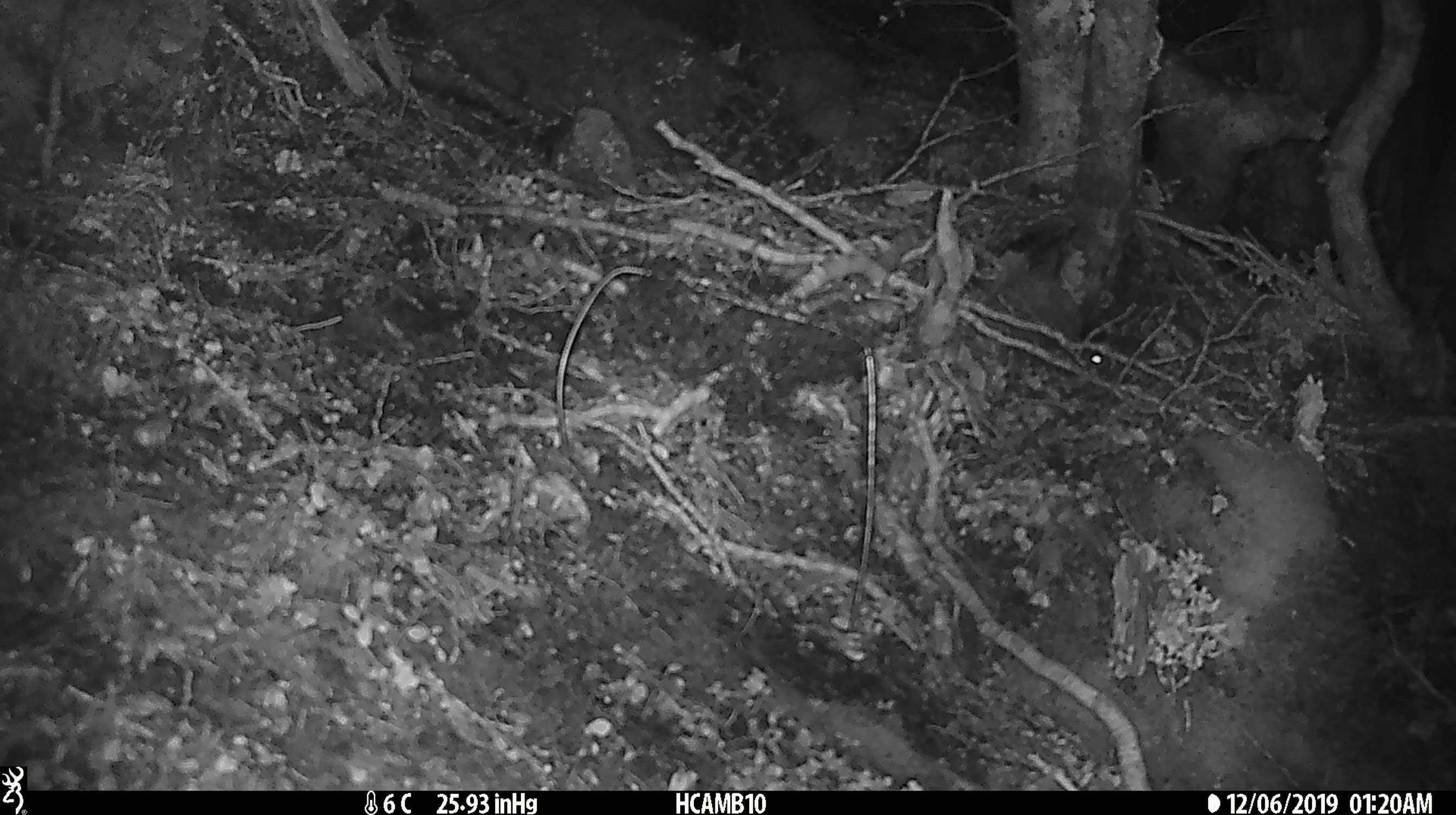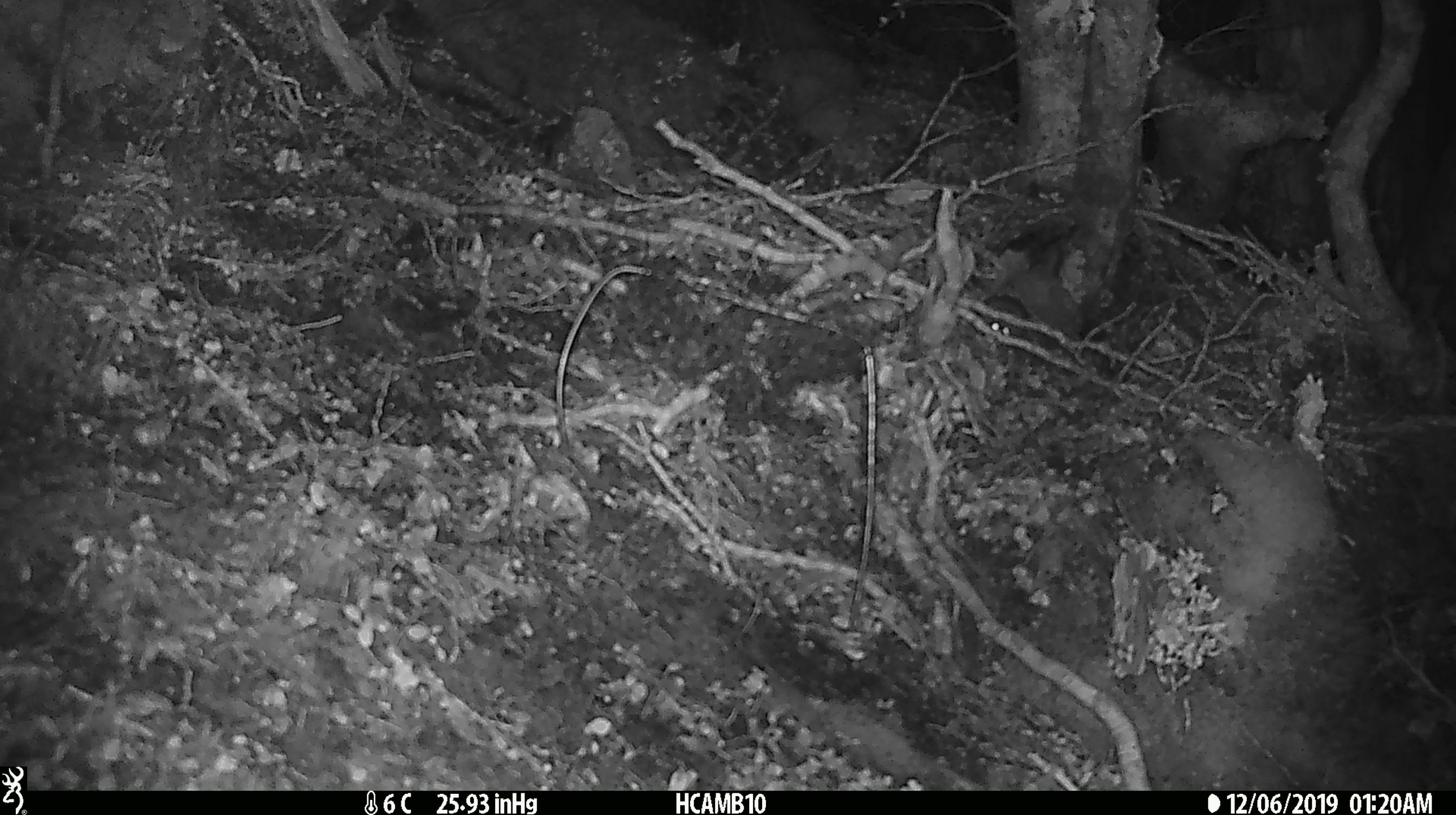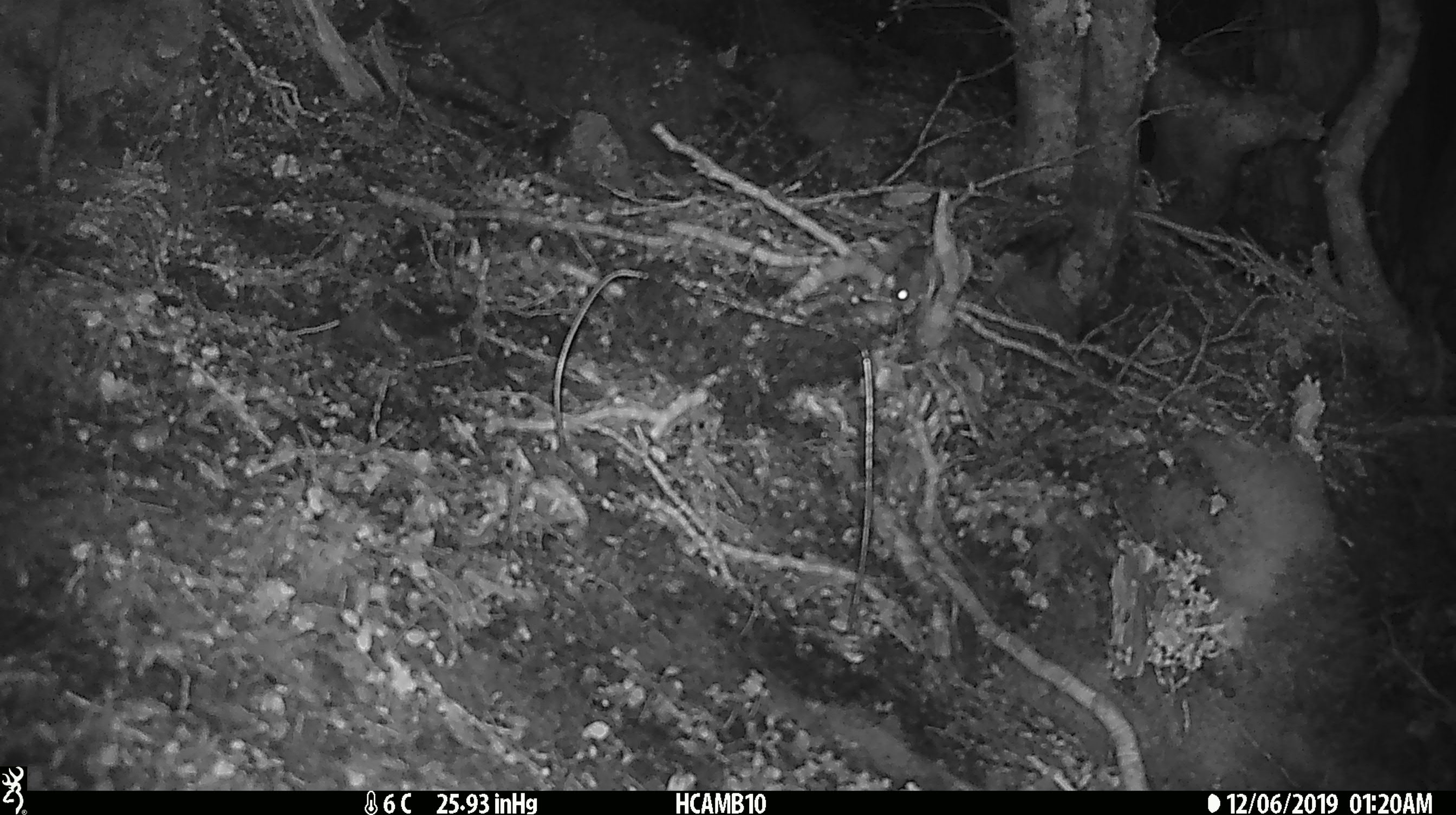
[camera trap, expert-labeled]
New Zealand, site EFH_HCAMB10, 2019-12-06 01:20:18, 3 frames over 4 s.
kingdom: Animalia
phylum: Chordata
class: Mammalia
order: Rodentia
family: Muridae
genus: Mus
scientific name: Mus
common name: mouse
Mouse (Mus).